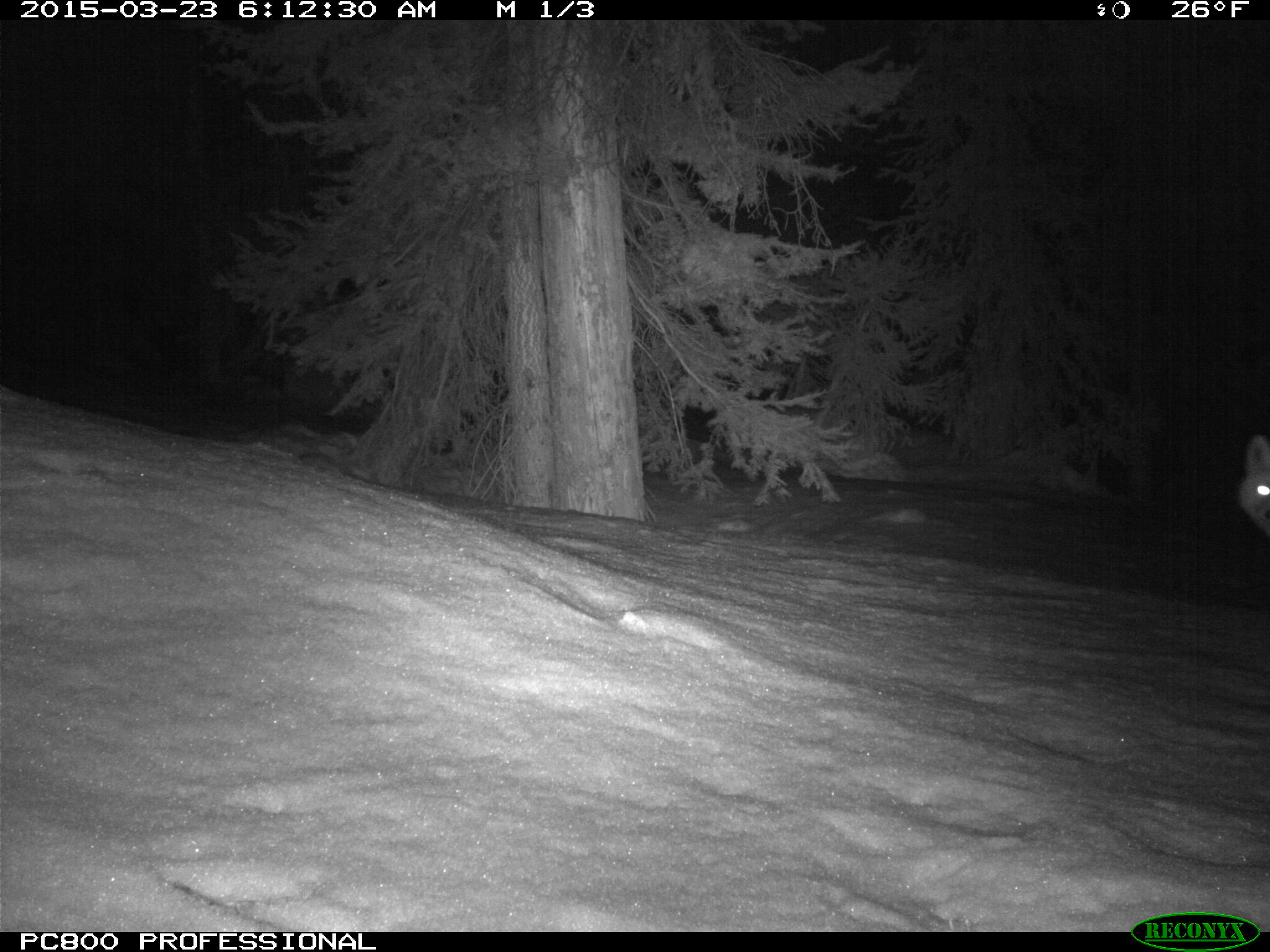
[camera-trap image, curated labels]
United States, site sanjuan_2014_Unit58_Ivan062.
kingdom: Animalia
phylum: Chordata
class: Mammalia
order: Carnivora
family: Canidae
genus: Vulpes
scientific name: Vulpes vulpes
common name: red fox